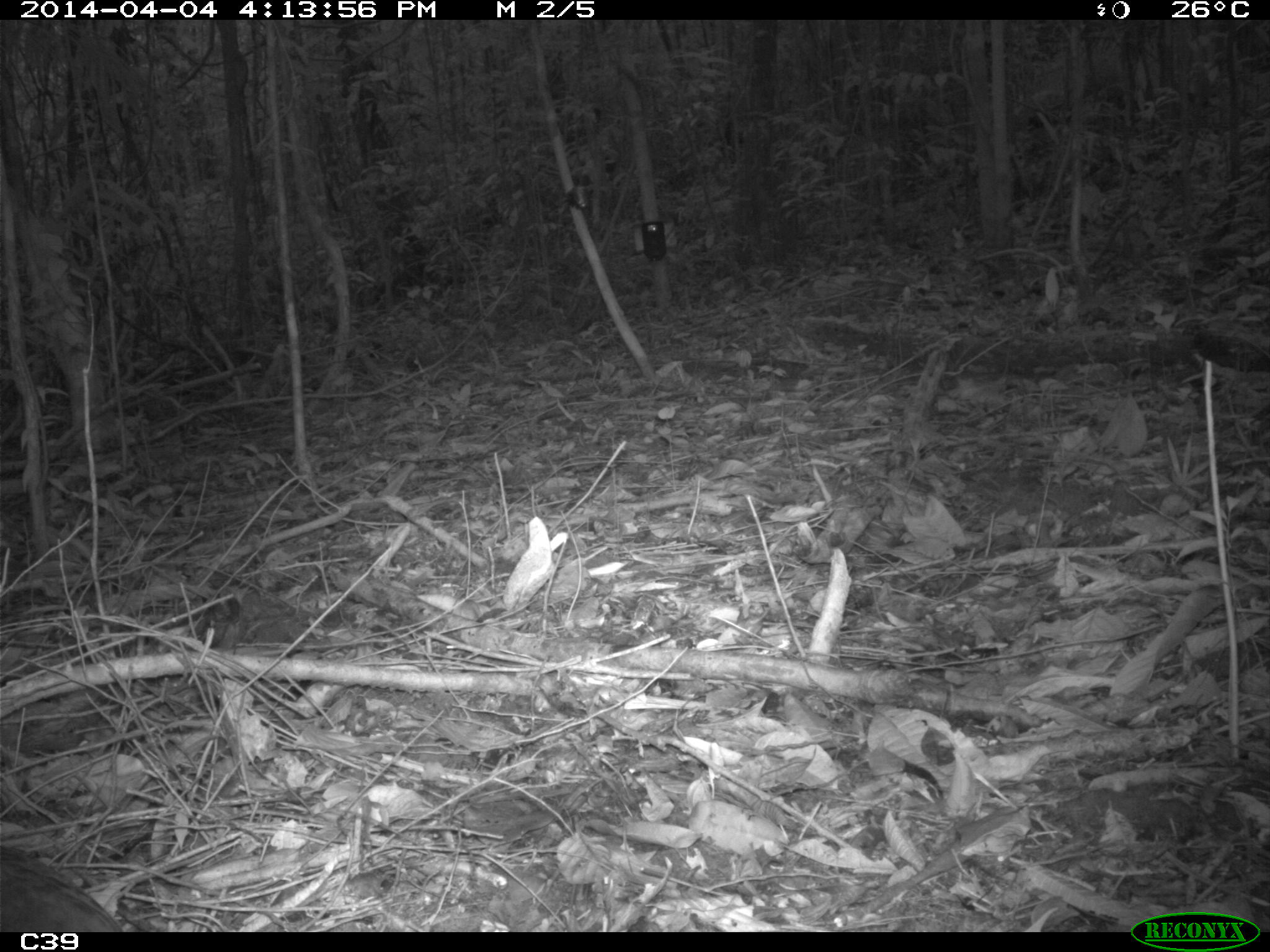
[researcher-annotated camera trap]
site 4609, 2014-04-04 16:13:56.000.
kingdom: Animalia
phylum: Chordata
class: Mammalia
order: Artiodactyla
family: Tayassuidae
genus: Pecari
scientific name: Pecari tajacu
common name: collared peccary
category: tayassu tajacu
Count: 2.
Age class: adult.